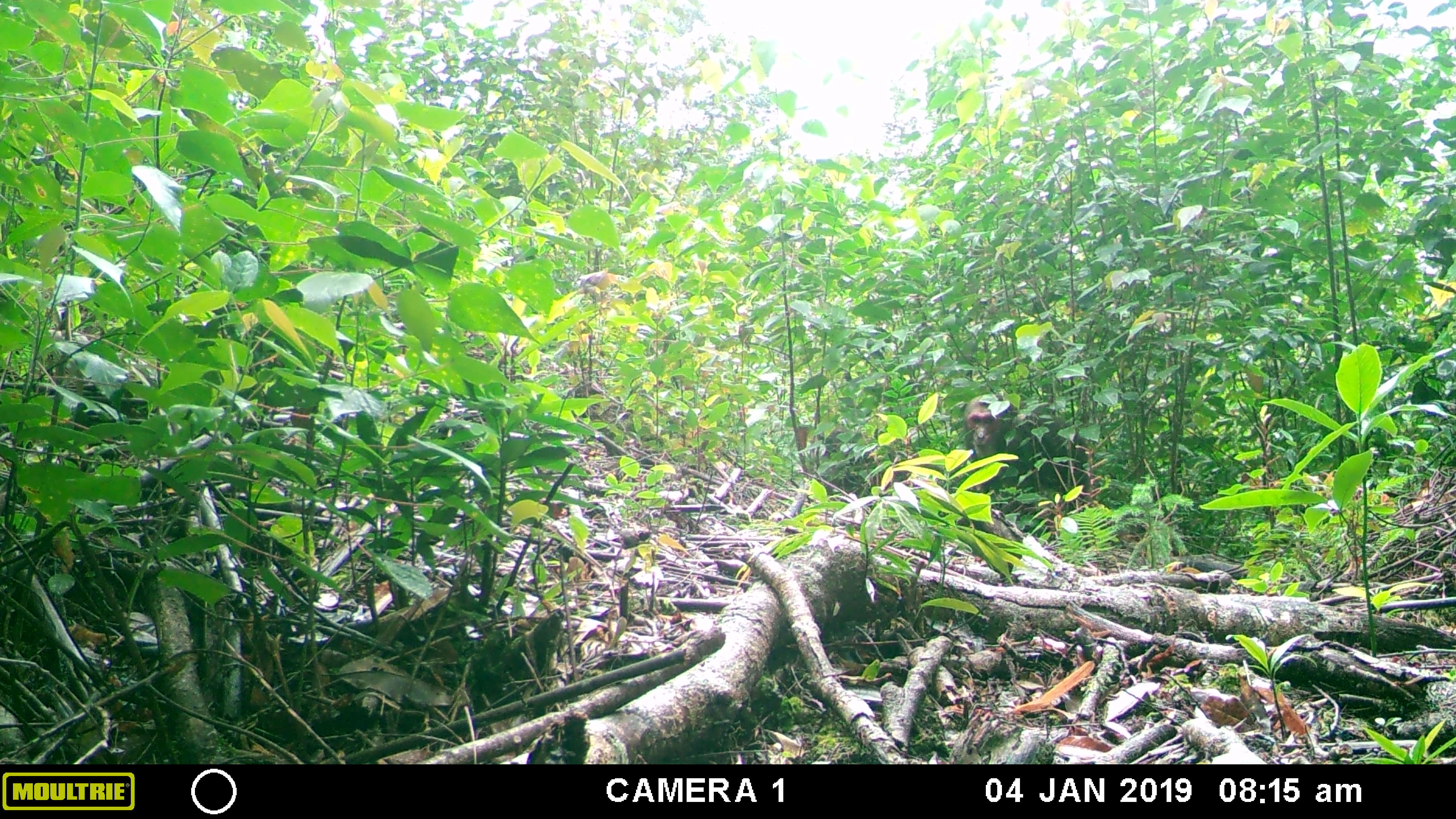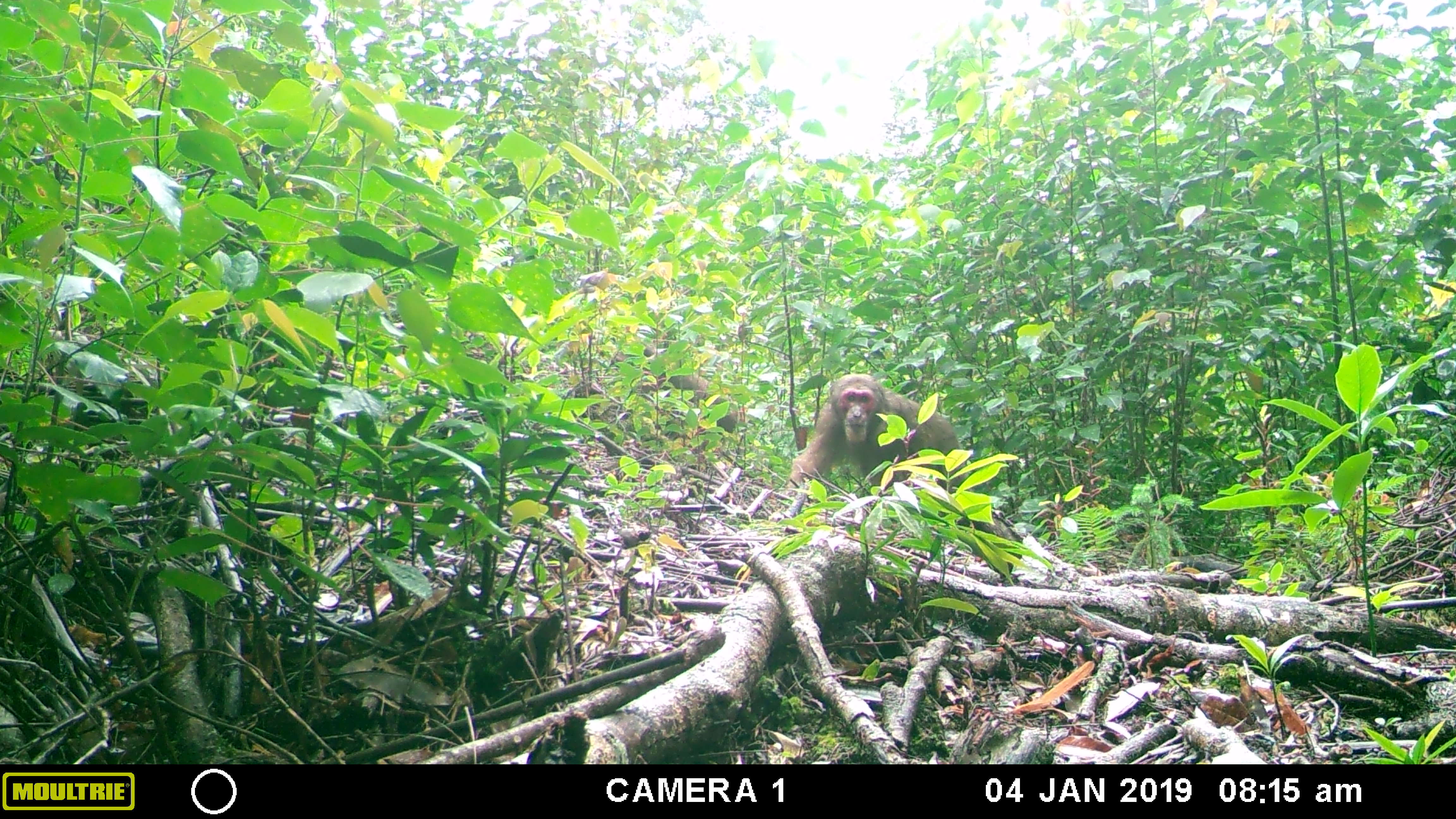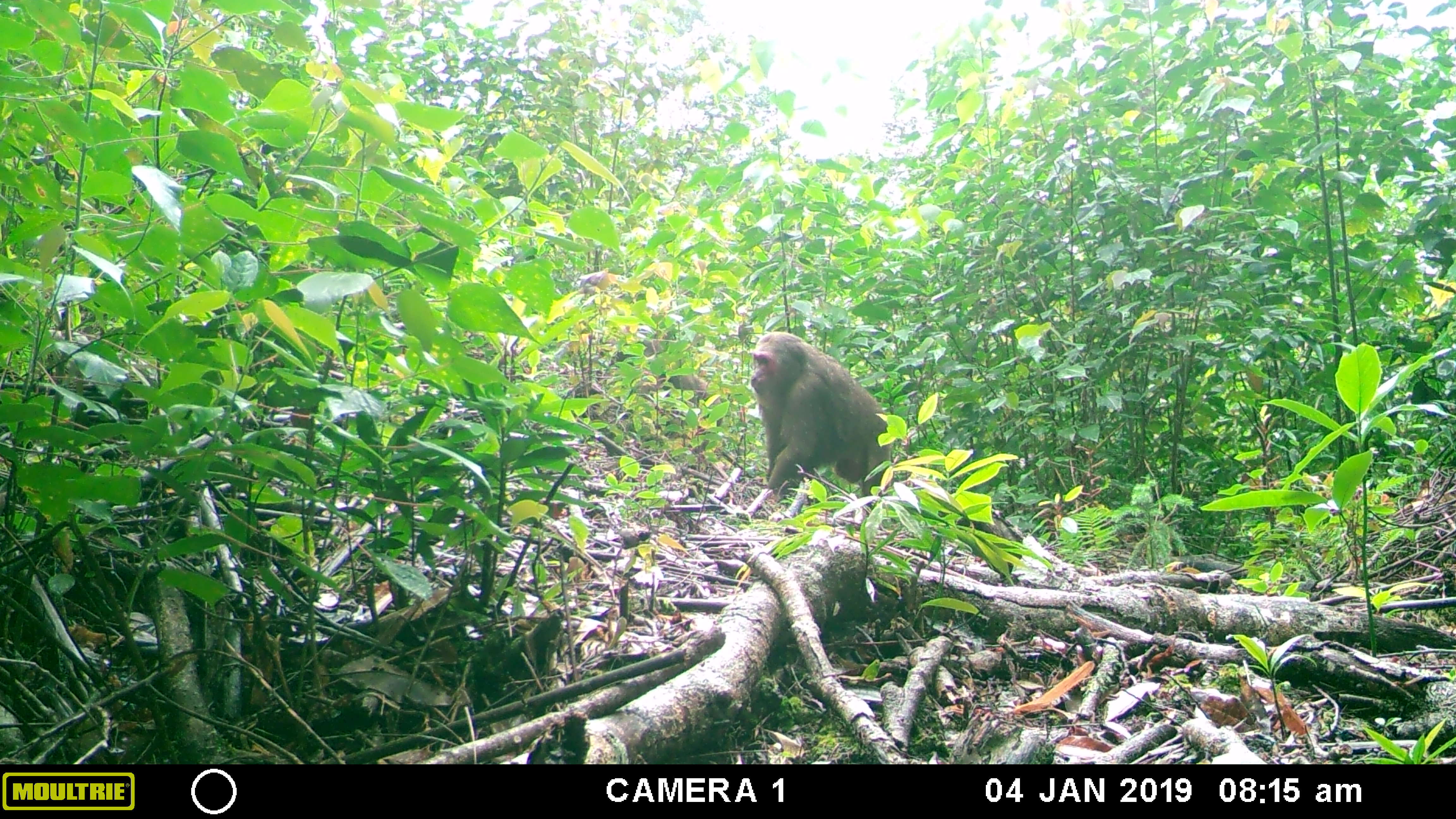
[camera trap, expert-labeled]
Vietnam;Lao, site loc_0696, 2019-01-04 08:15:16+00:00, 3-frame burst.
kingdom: Animalia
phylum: Chordata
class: Mammalia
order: Primates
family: Cercopithecidae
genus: Macaca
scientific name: Macaca arctoides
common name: stump-tailed macaque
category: stump tailed macaque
Stump tailed macaque (stump-tailed macaque) (Macaca arctoides). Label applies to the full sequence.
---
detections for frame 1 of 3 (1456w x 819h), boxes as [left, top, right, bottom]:
stump tailed macaque: [962, 392, 1091, 503]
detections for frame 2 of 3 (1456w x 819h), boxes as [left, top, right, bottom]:
stump tailed macaque: [785, 373, 968, 507]; [614, 343, 739, 453]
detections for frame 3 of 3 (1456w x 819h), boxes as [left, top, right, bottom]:
stump tailed macaque: [750, 329, 893, 509]; [609, 339, 723, 454]